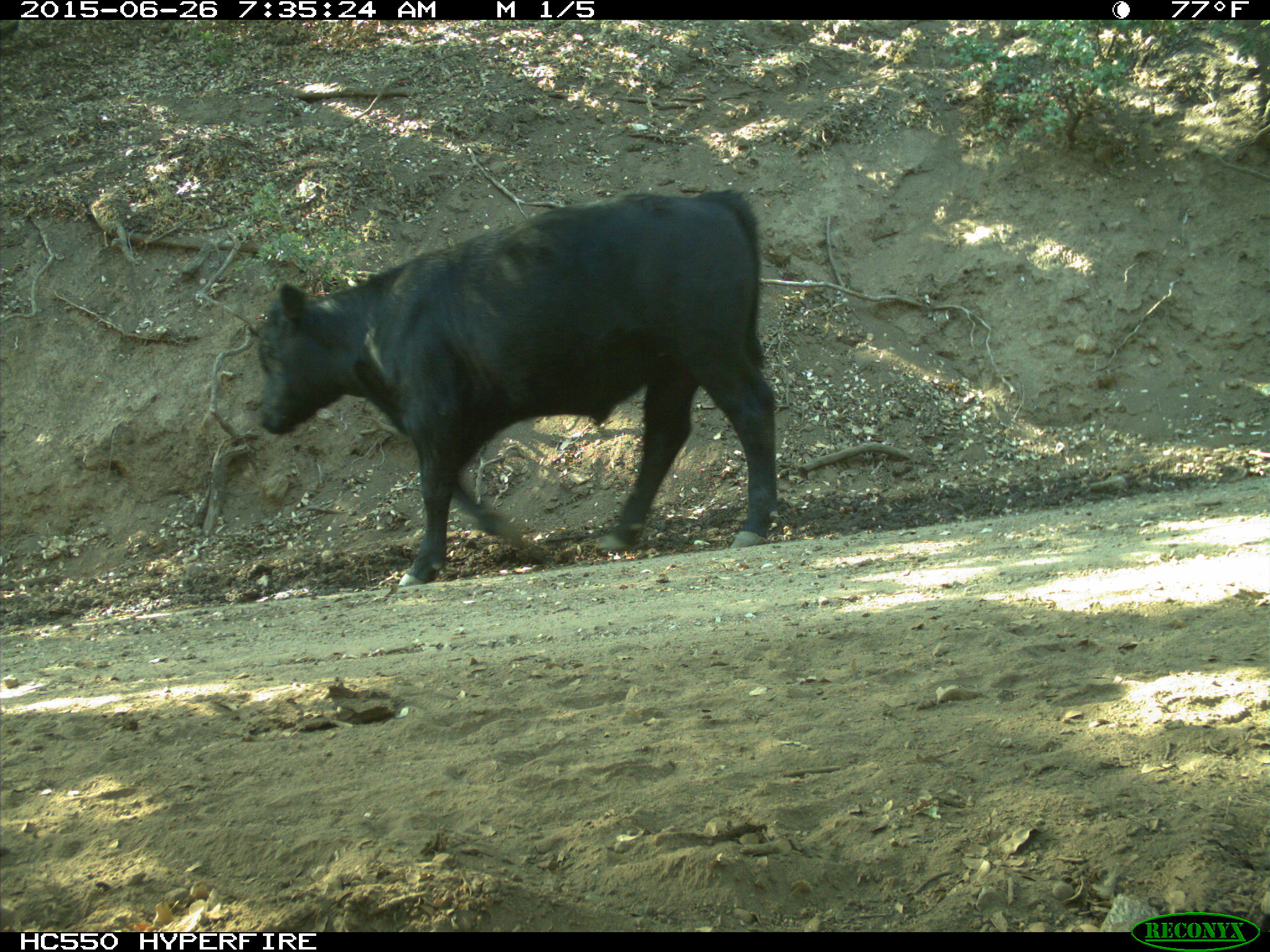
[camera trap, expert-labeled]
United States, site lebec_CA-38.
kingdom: Animalia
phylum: Chordata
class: Mammalia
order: Artiodactyla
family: Bovidae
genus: Bos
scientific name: Bos taurus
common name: domestic cow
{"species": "Bos taurus (domestic cow)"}